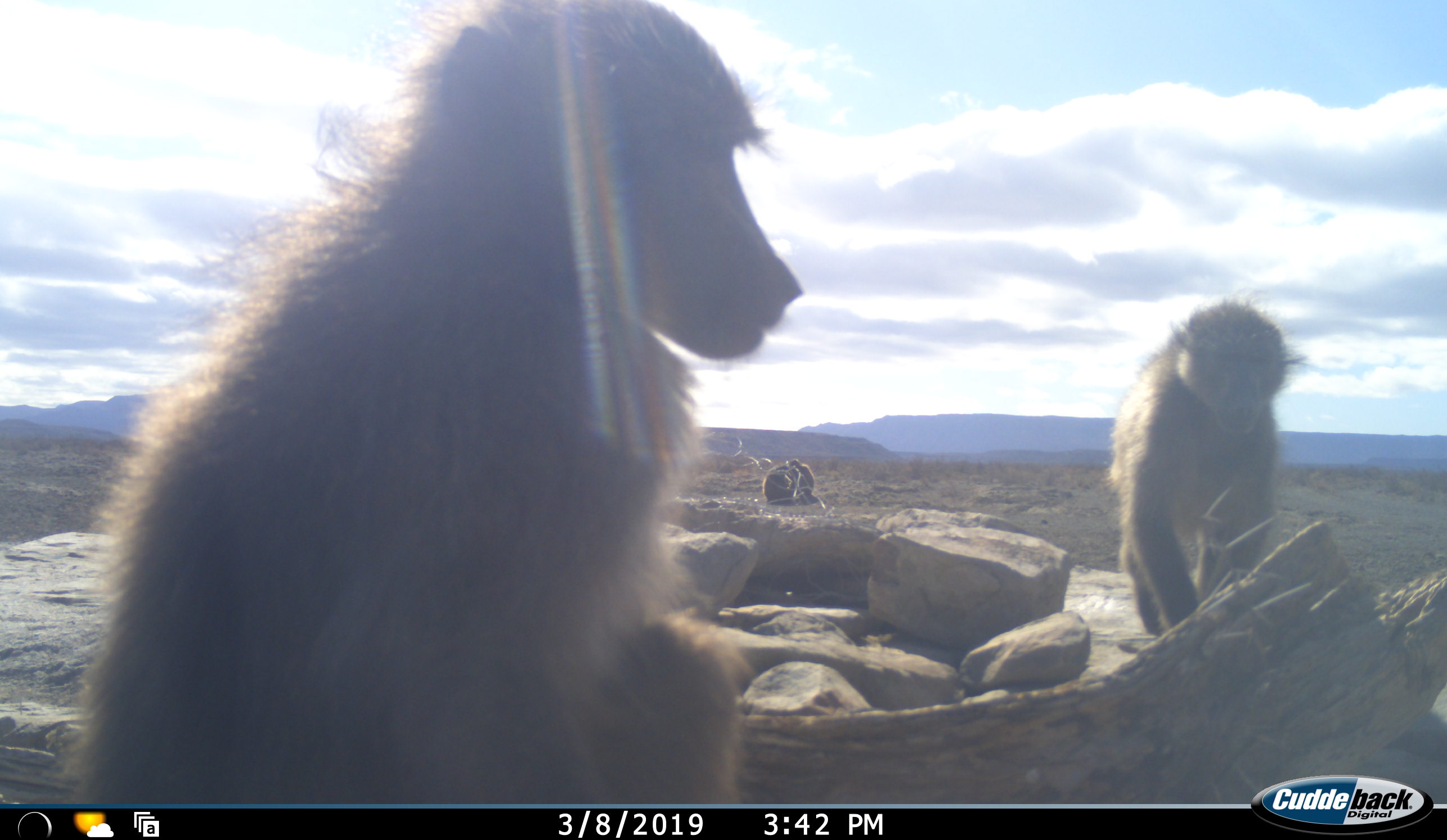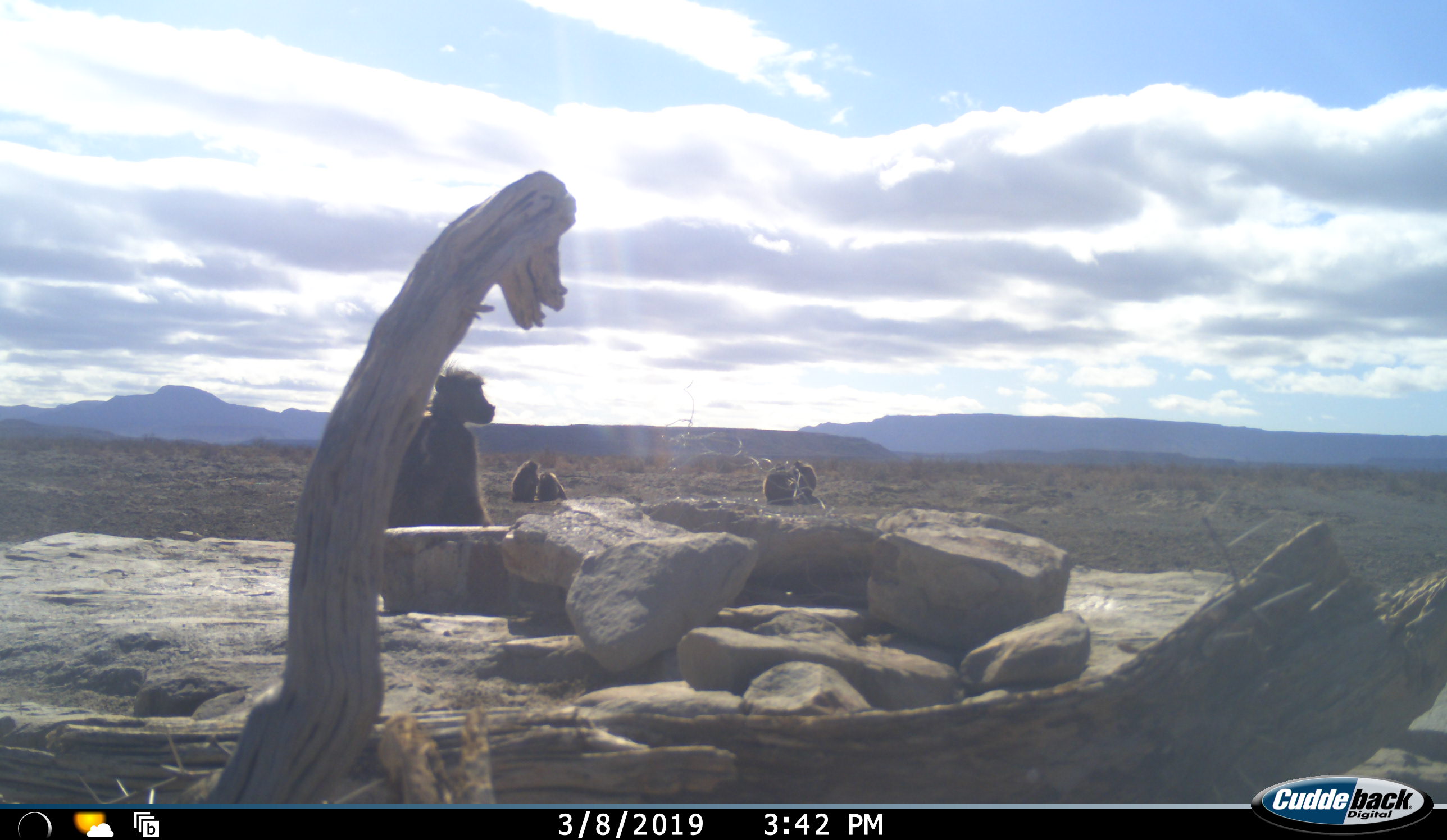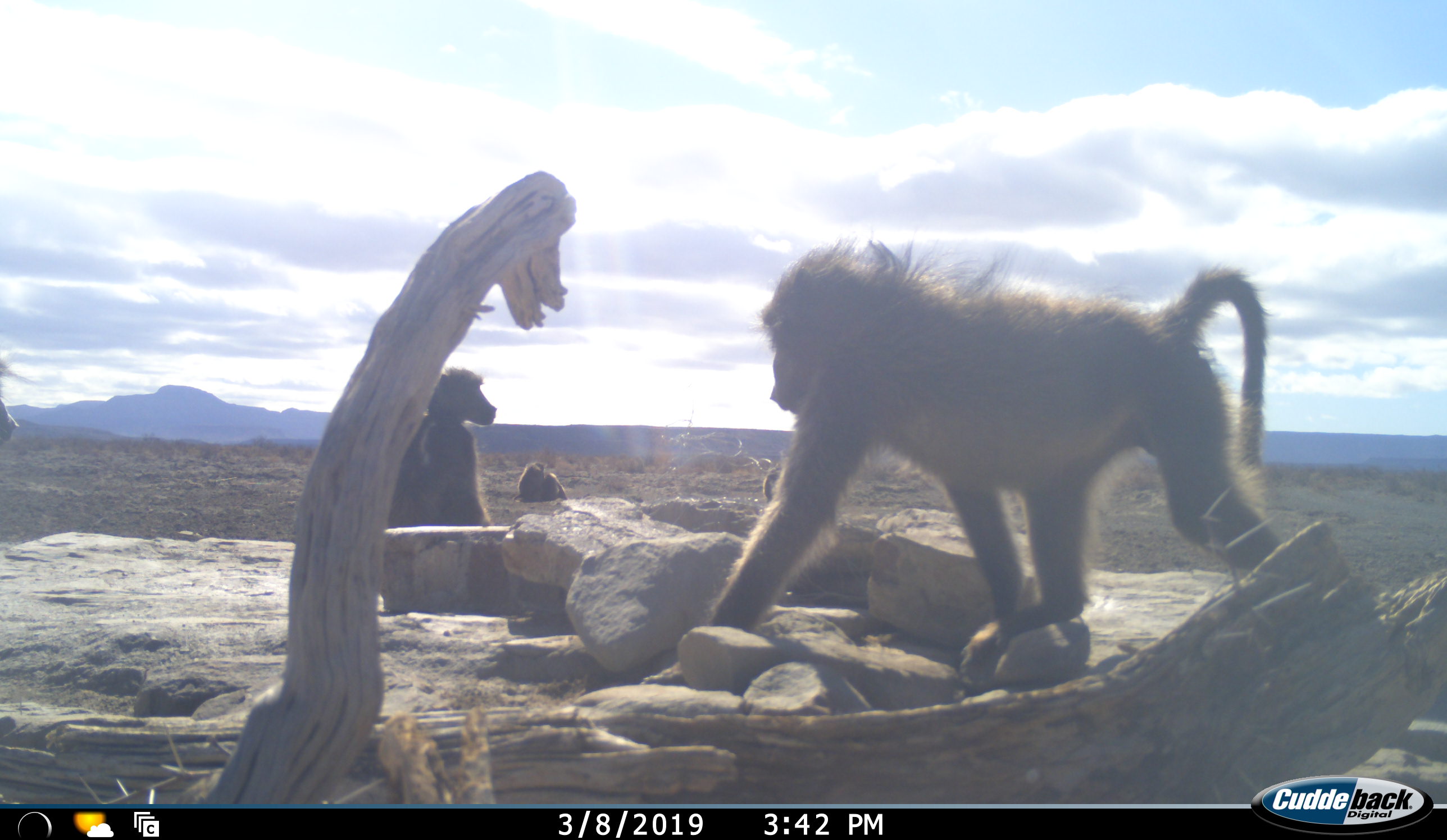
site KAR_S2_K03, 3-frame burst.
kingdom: Animalia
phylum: Chordata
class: Mammalia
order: Primates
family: Cercopithecidae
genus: Papio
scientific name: Papio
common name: baboon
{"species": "baboon (Papio)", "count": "7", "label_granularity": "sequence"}